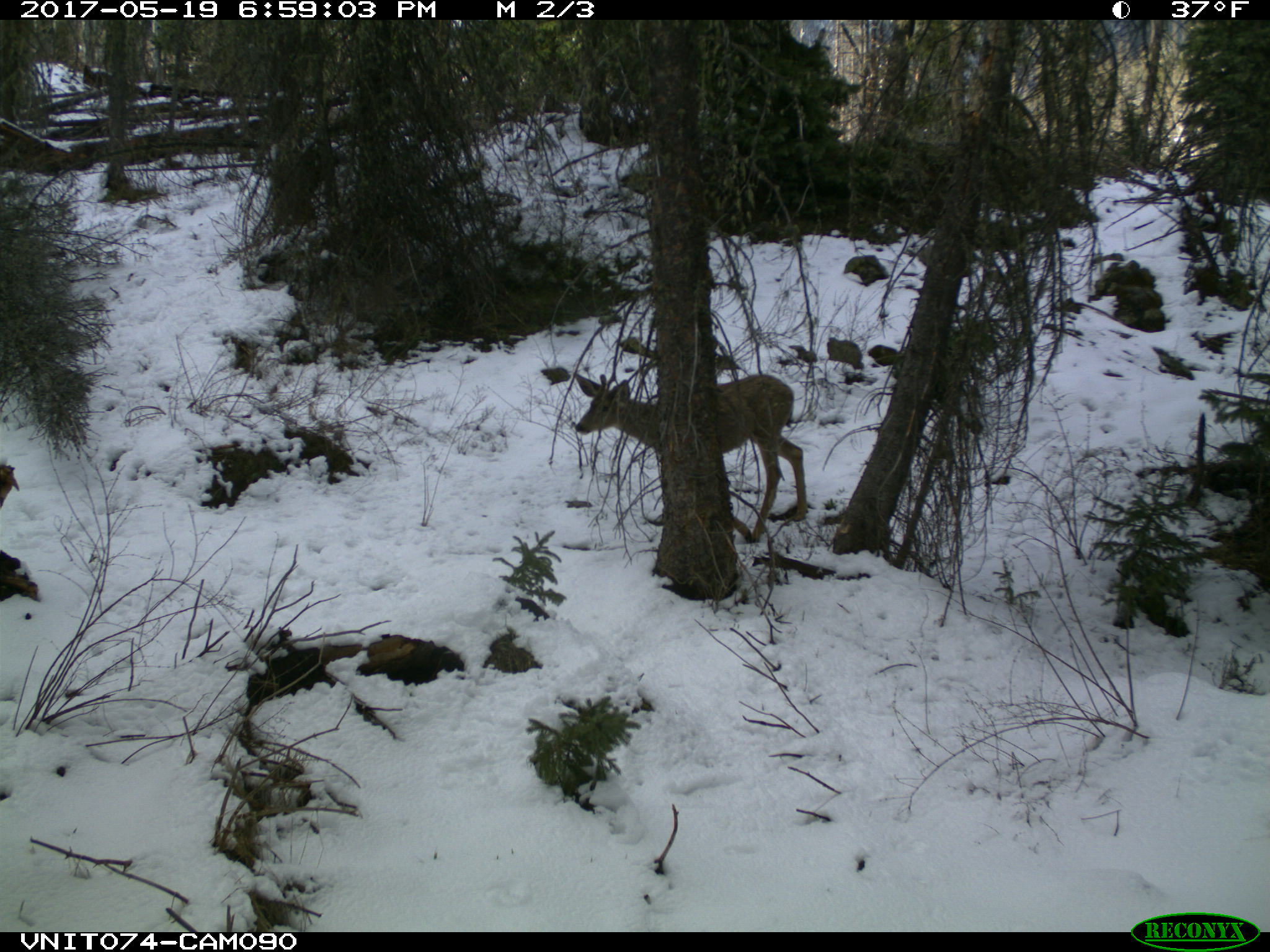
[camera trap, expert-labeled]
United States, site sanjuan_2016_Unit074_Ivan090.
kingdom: Animalia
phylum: Chordata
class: Mammalia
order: Artiodactyla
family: Cervidae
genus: Odocoileus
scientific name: Odocoileus hemionus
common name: mule deer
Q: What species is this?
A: Odocoileus hemionus (mule deer).